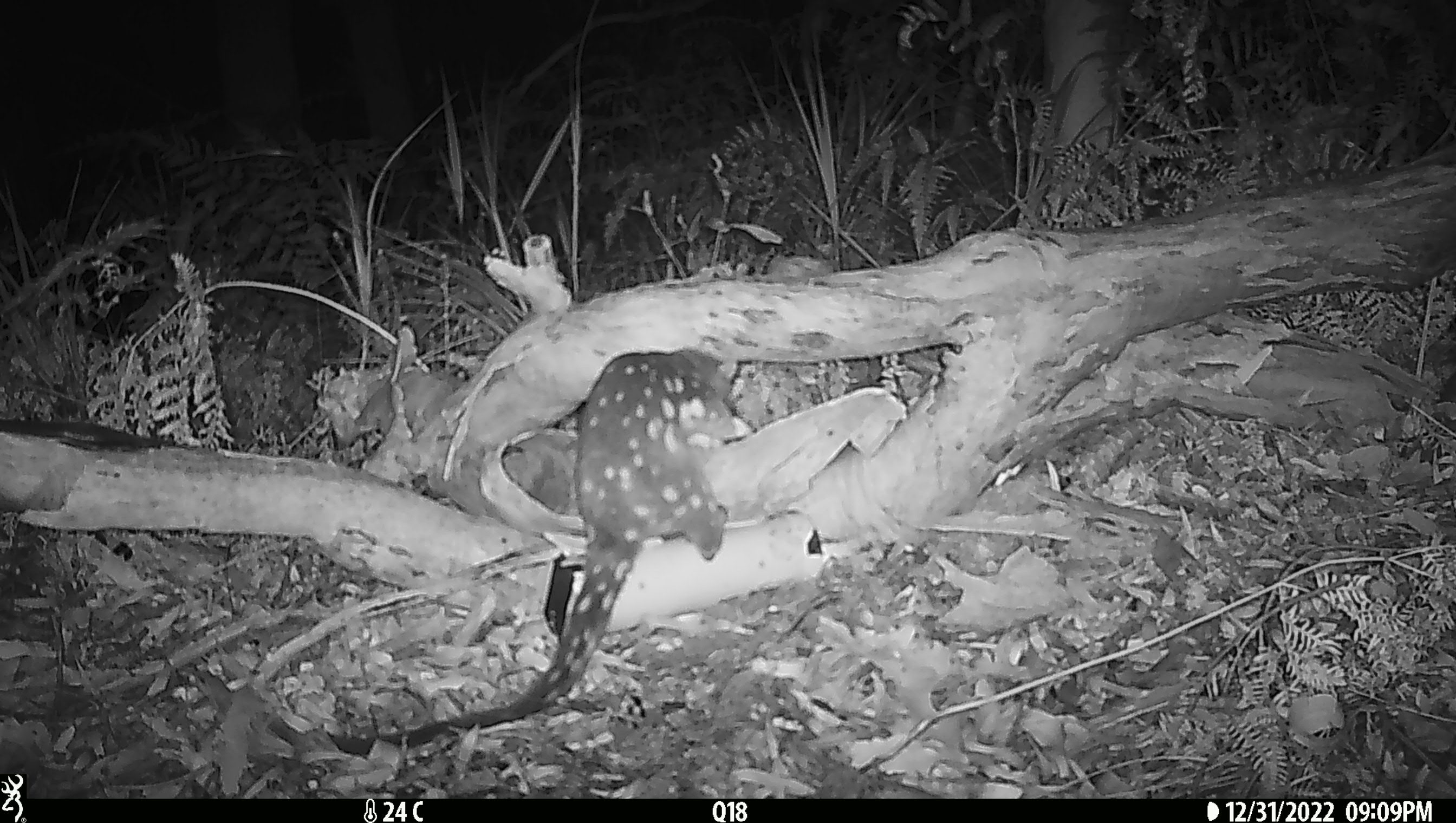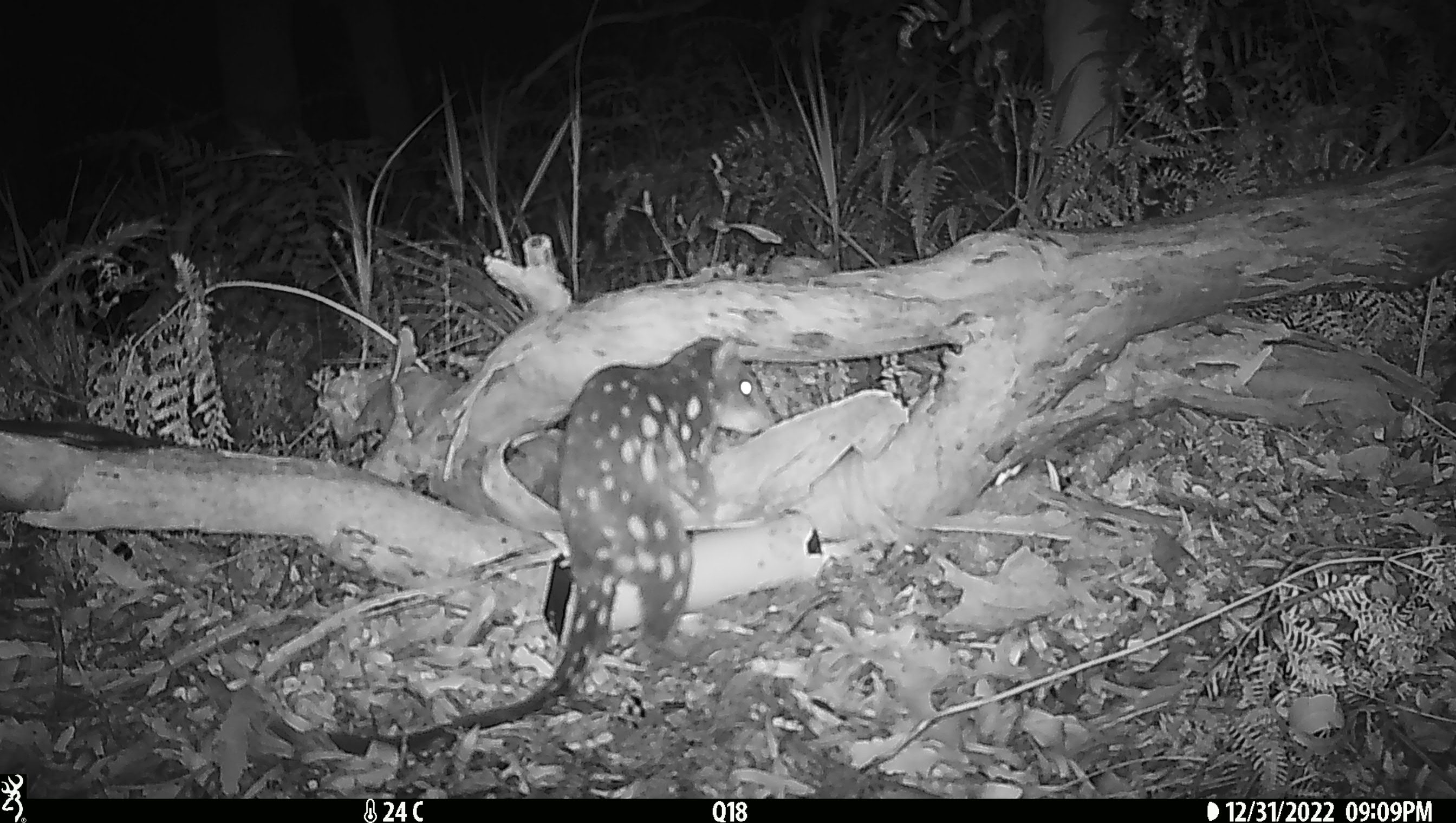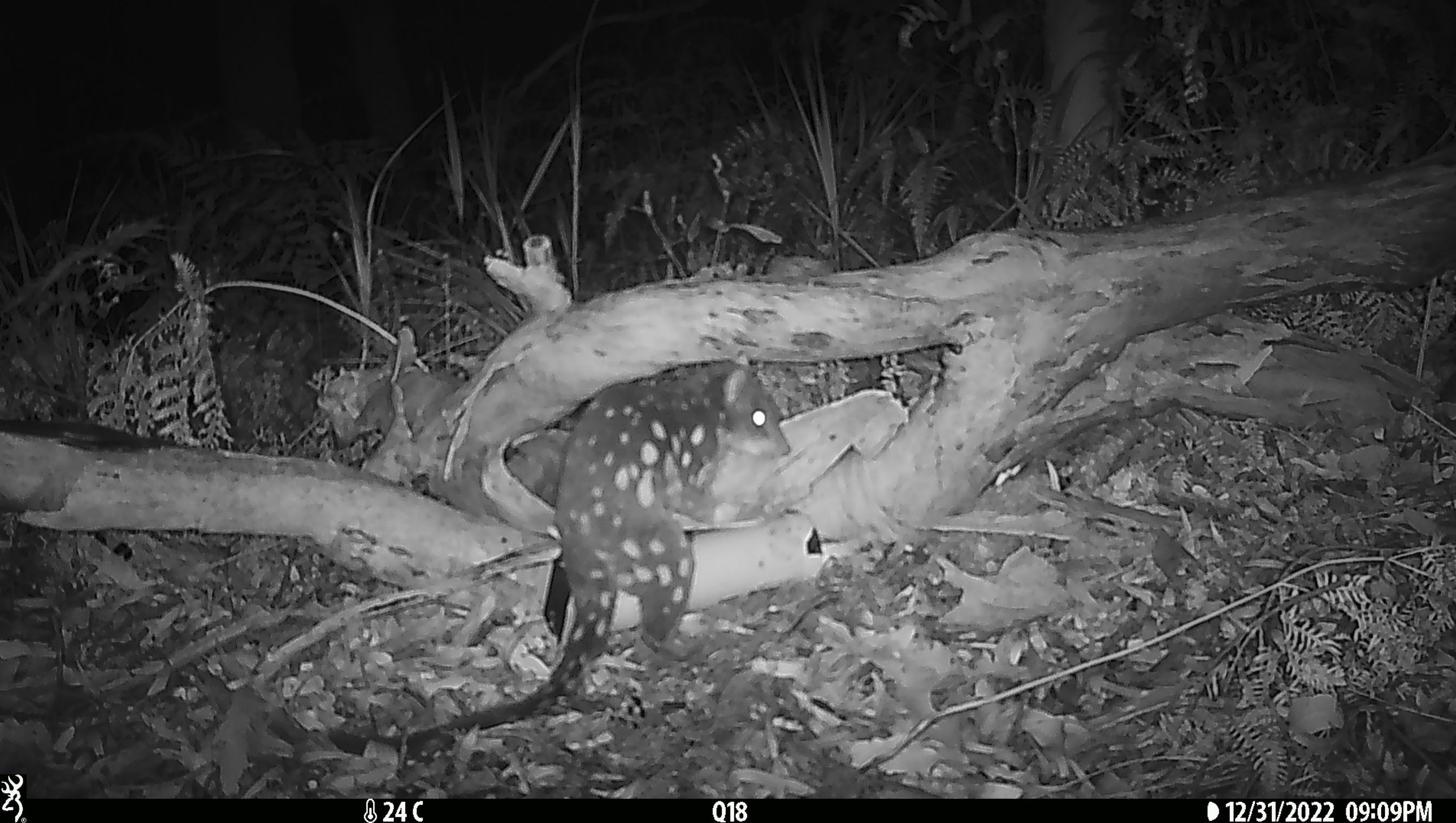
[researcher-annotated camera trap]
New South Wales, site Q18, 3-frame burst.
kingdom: Animalia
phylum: Chordata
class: Mammalia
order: Dasyuromorphia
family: Dasyuridae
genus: Dasyurus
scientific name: Dasyurus maculatus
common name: spotted-tailed quoll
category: quoll